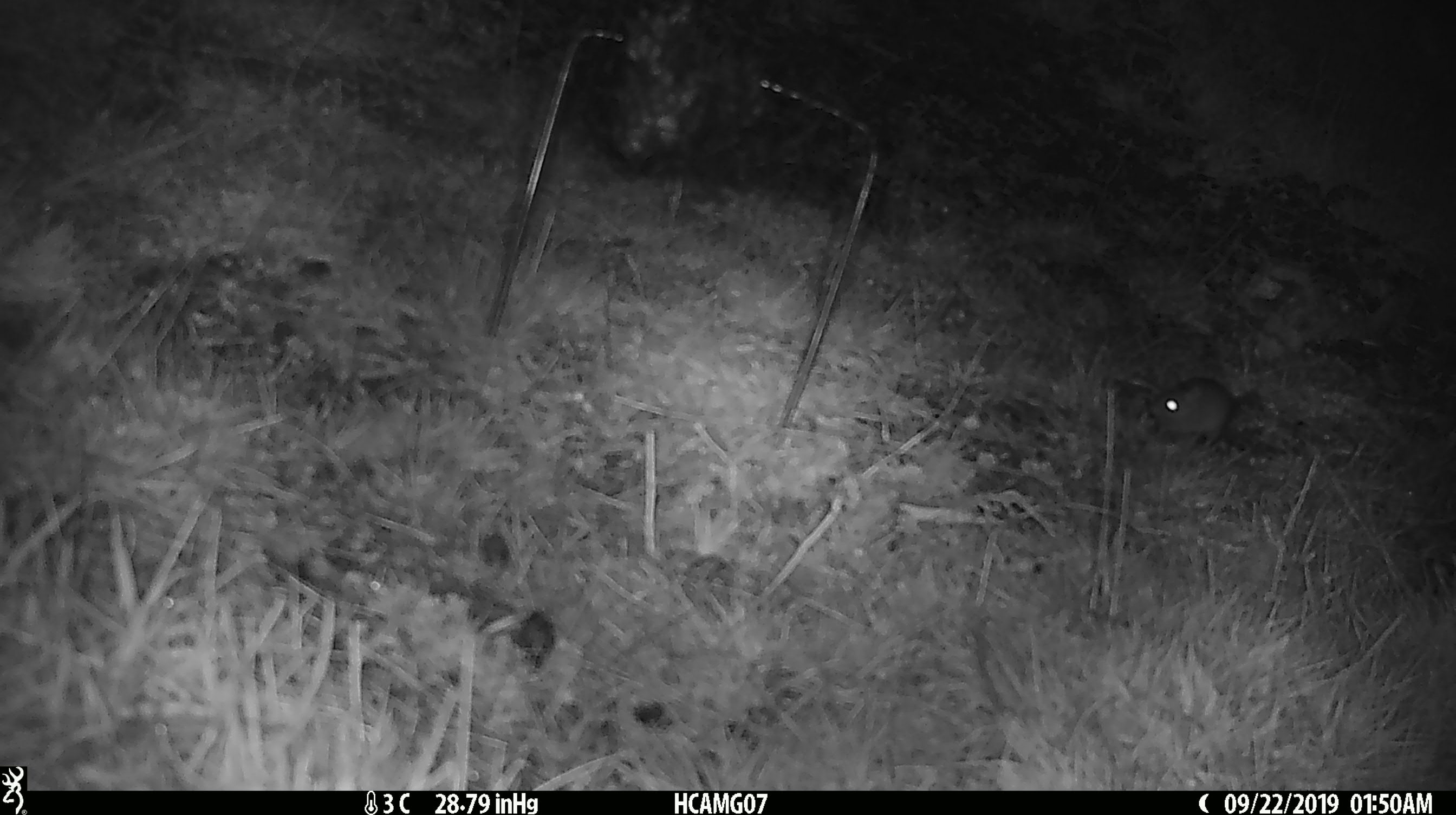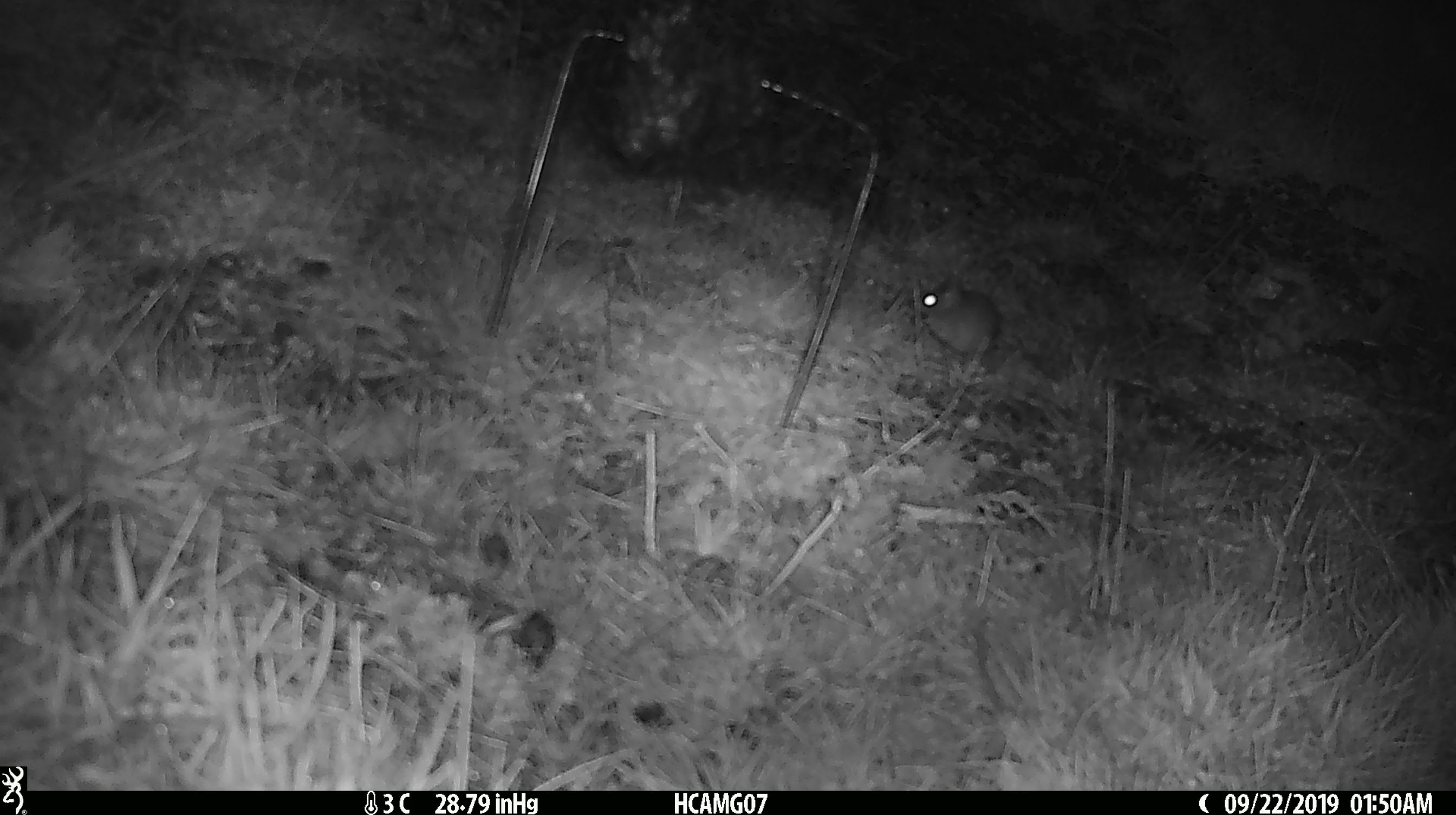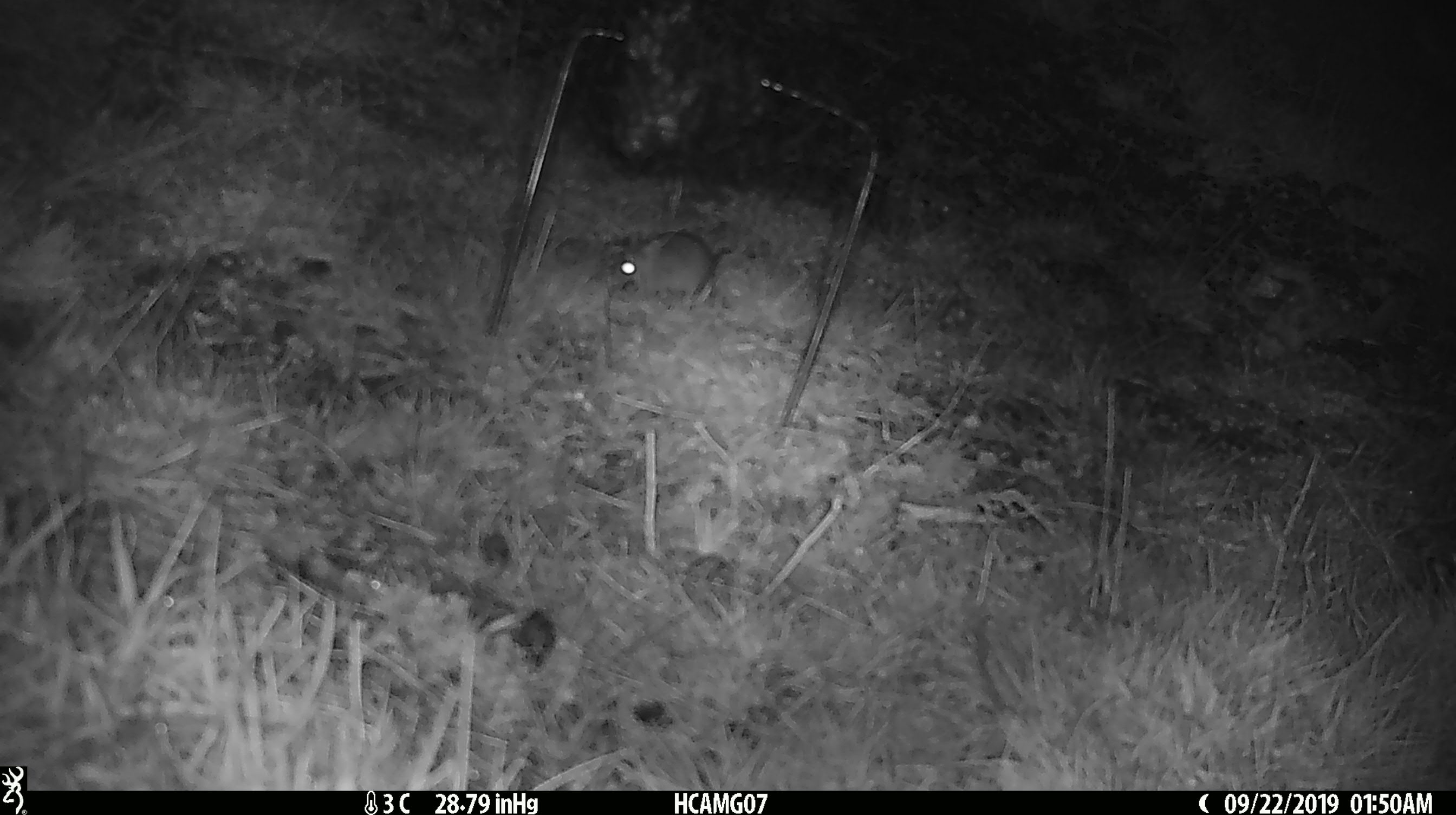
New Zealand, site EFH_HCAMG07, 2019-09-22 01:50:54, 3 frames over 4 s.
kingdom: Animalia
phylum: Chordata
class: Mammalia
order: Rodentia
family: Muridae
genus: Mus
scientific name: Mus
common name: mouse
Mouse (Mus).